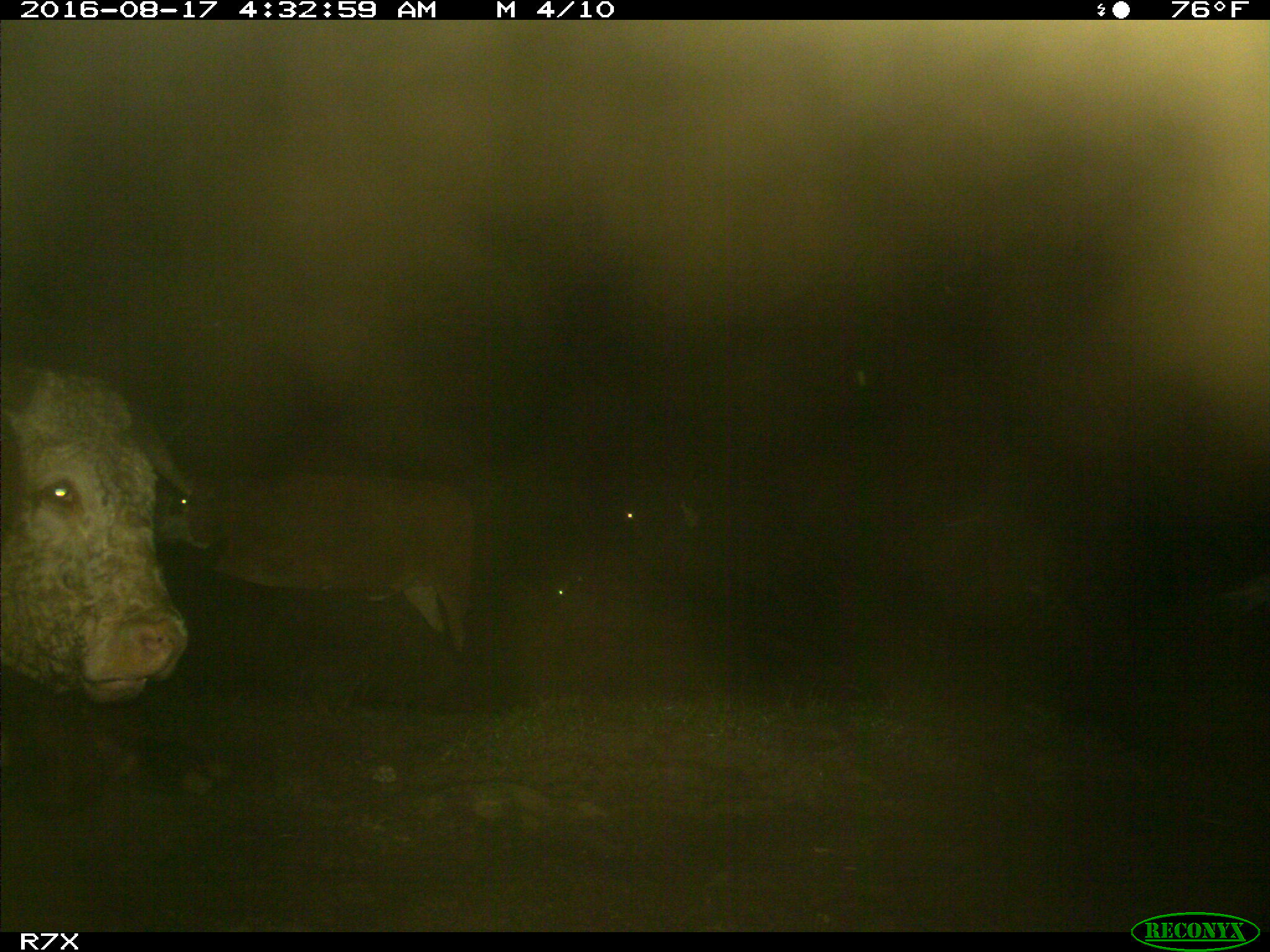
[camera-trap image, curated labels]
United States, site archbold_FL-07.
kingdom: Animalia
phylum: Chordata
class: Mammalia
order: Artiodactyla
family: Bovidae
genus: Bos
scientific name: Bos taurus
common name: domestic cow